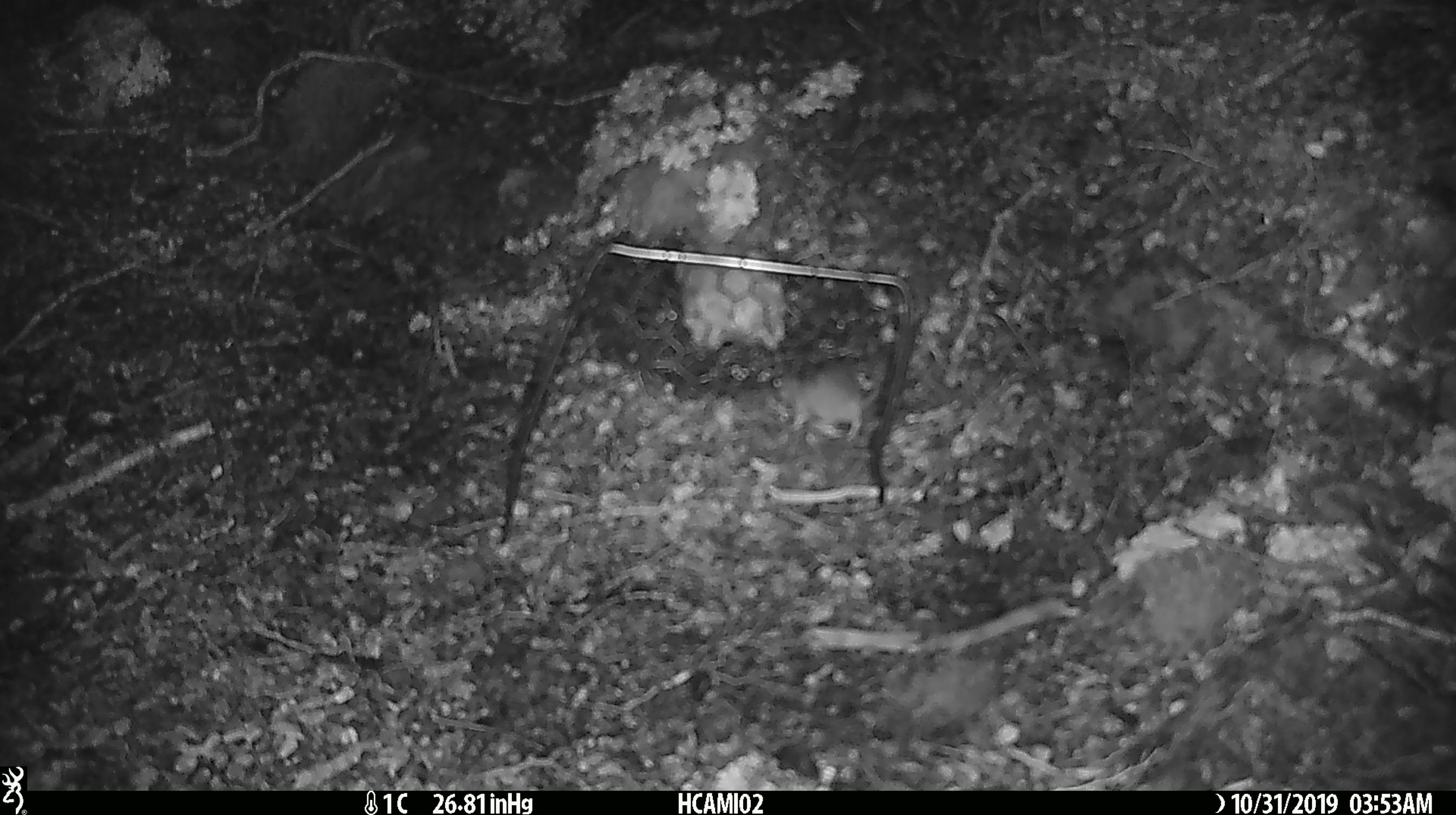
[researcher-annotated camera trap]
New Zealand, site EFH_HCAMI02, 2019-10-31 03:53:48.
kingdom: Animalia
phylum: Chordata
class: Mammalia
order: Rodentia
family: Muridae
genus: Mus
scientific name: Mus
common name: mouse